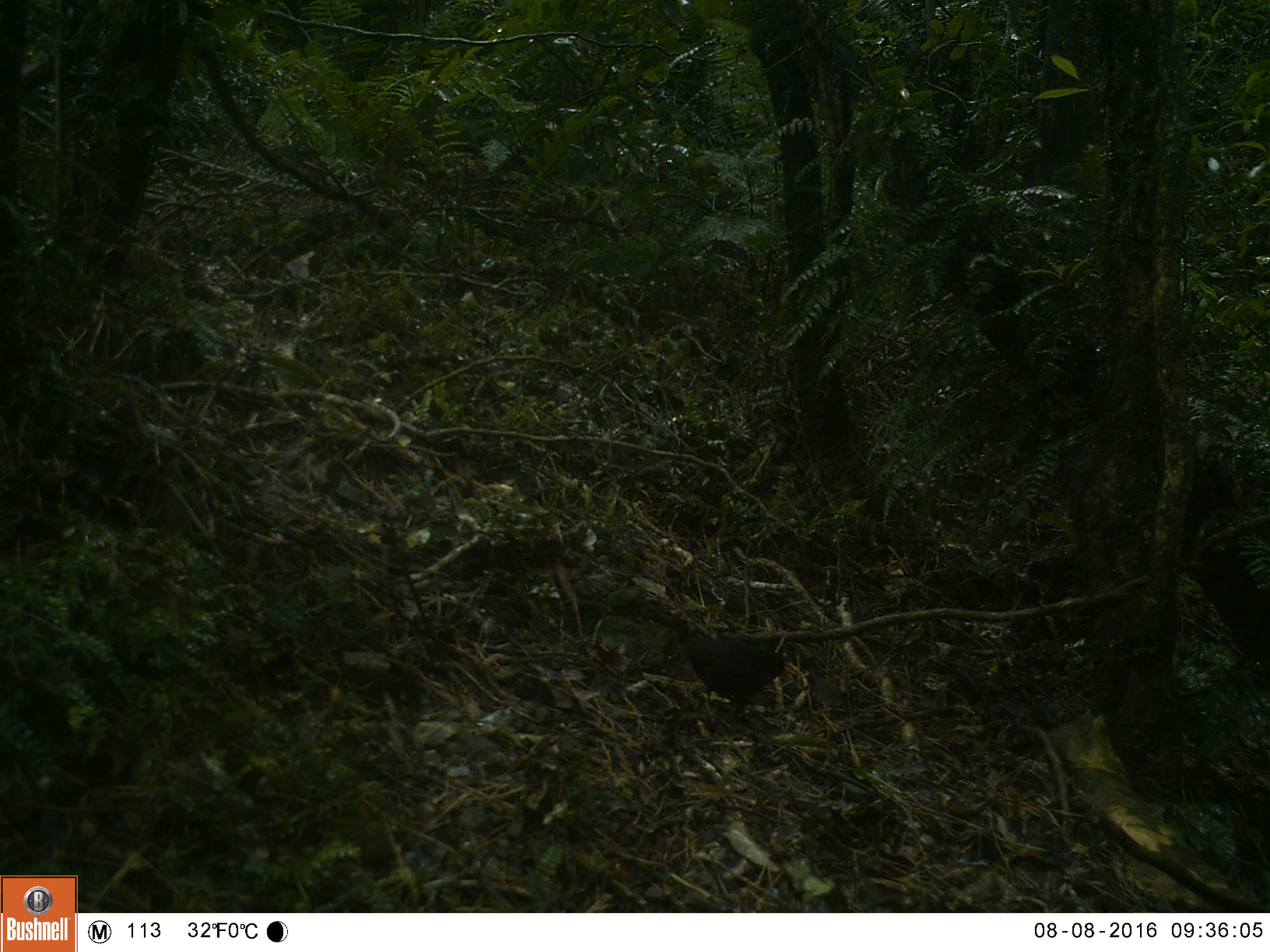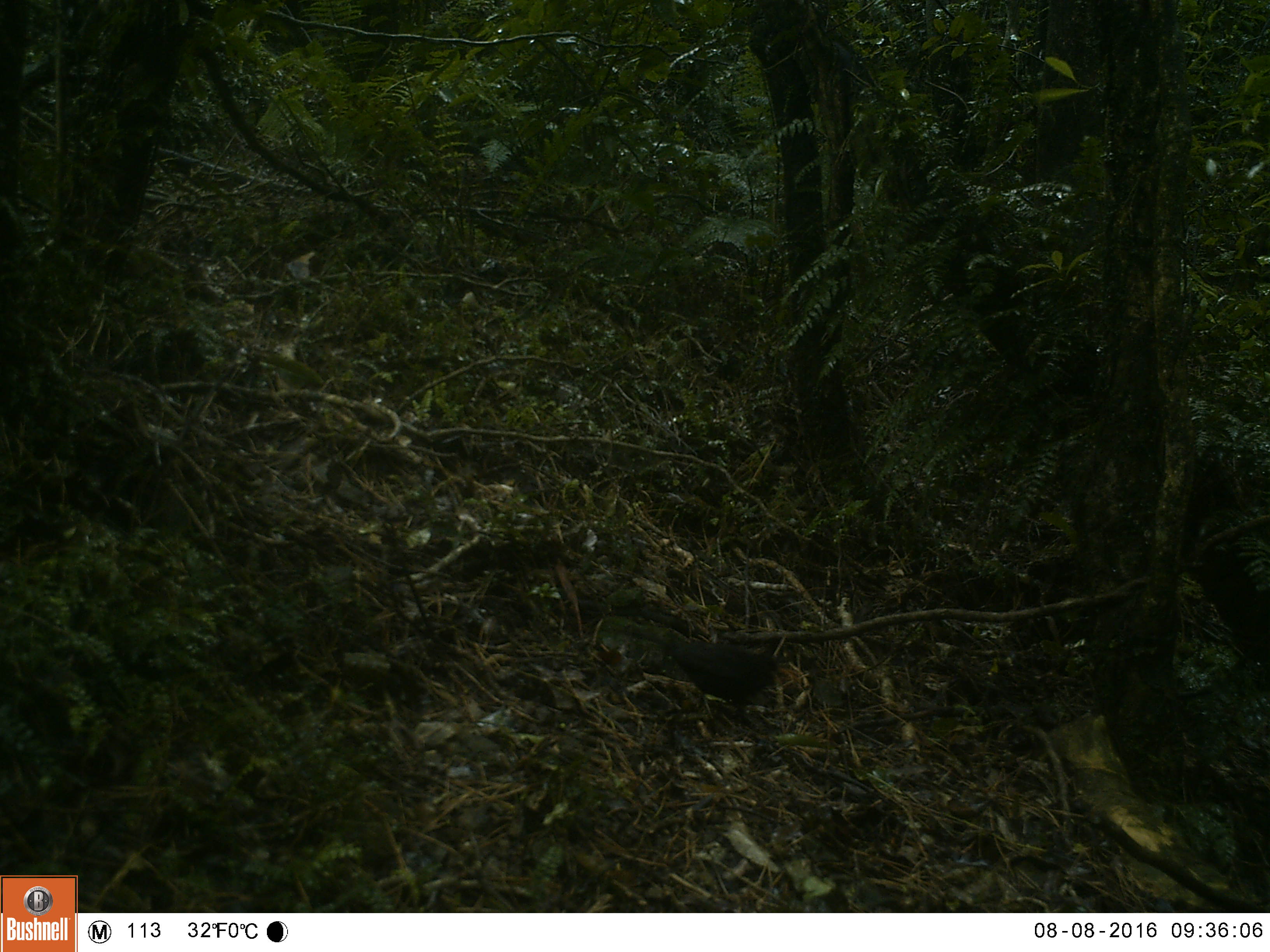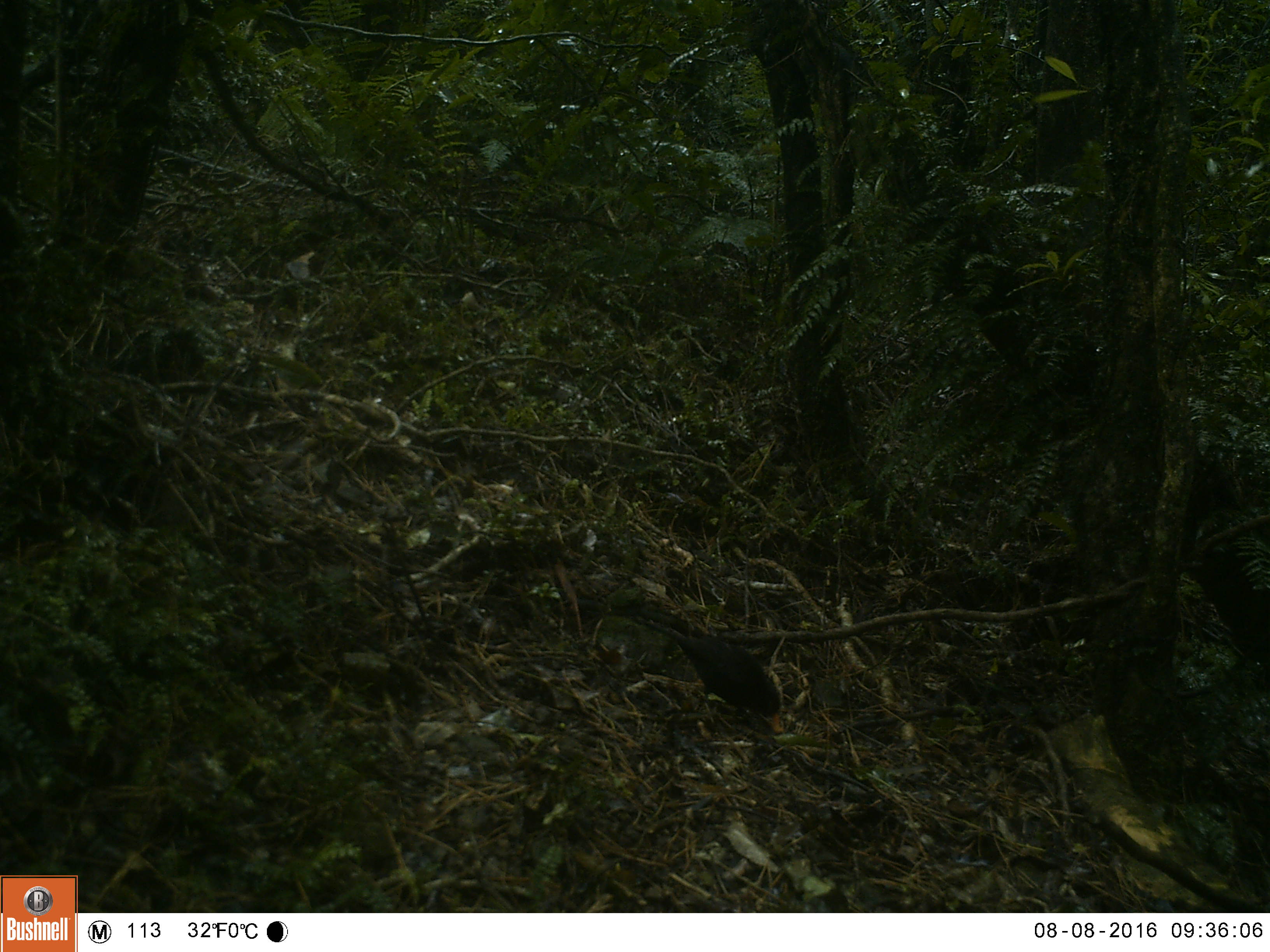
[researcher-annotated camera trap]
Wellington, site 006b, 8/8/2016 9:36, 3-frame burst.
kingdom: Animalia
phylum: Chordata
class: Aves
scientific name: Aves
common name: bird